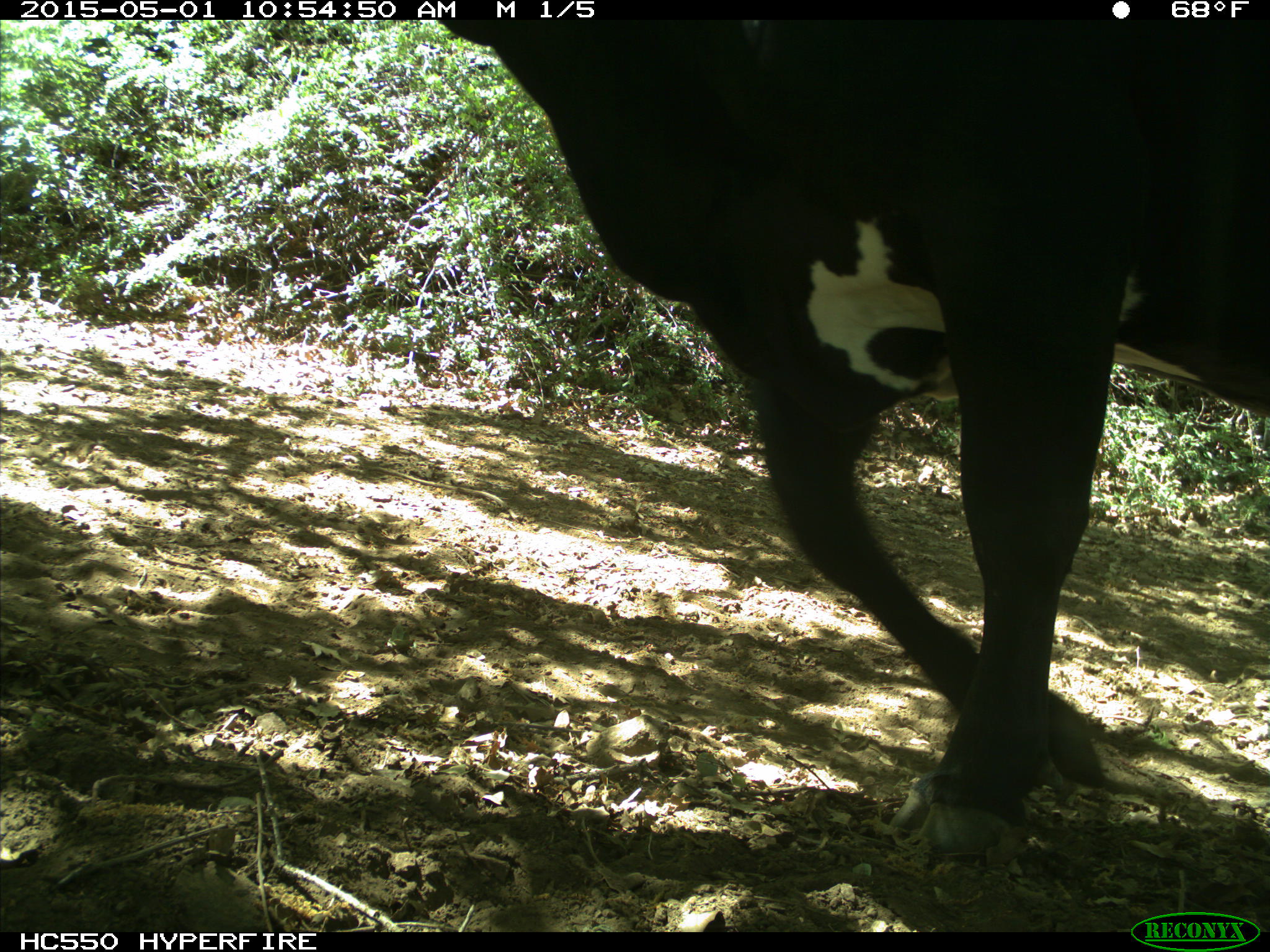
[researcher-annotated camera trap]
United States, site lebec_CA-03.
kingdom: Animalia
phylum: Chordata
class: Mammalia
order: Artiodactyla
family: Bovidae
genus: Bos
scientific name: Bos taurus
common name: domestic cow